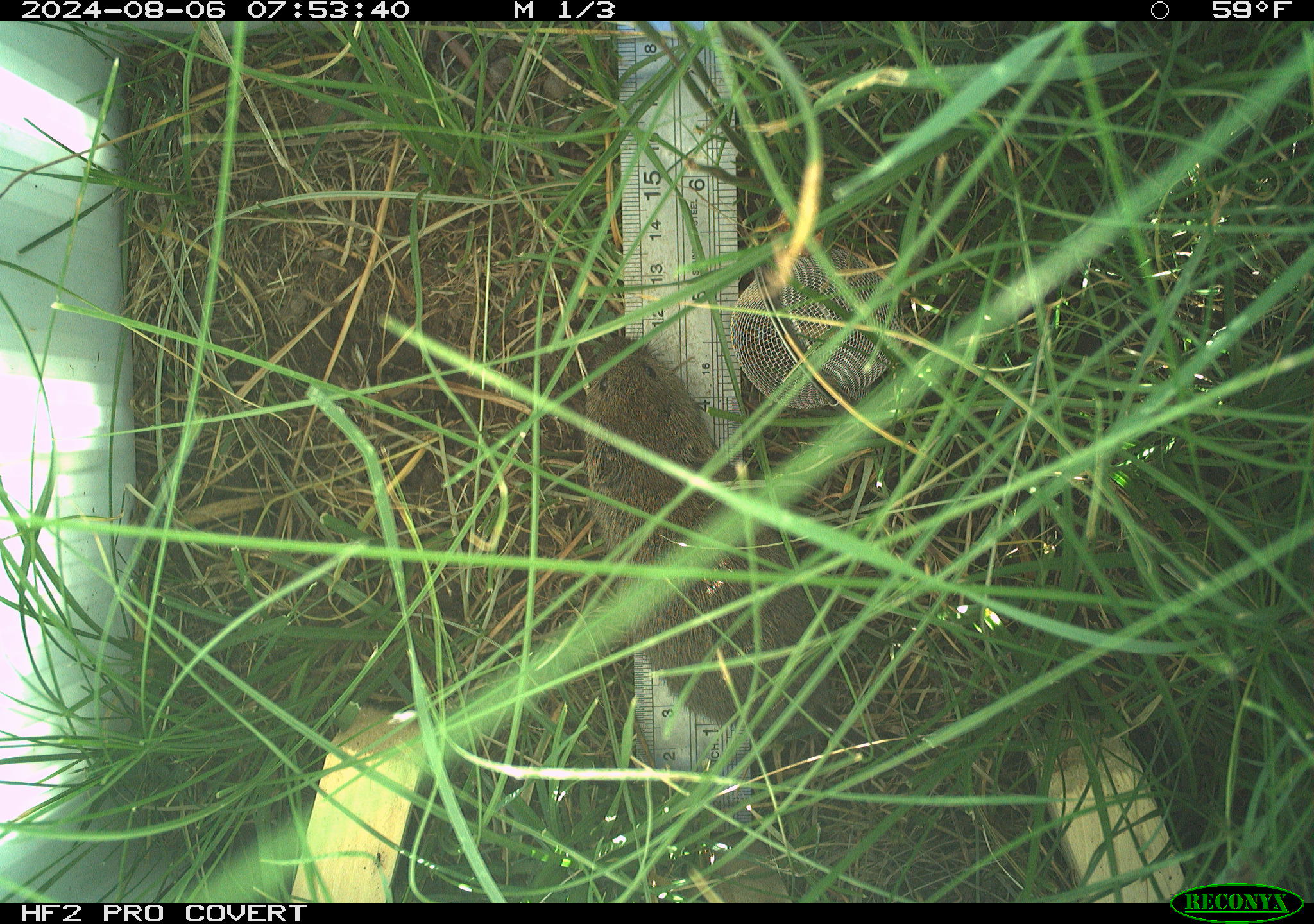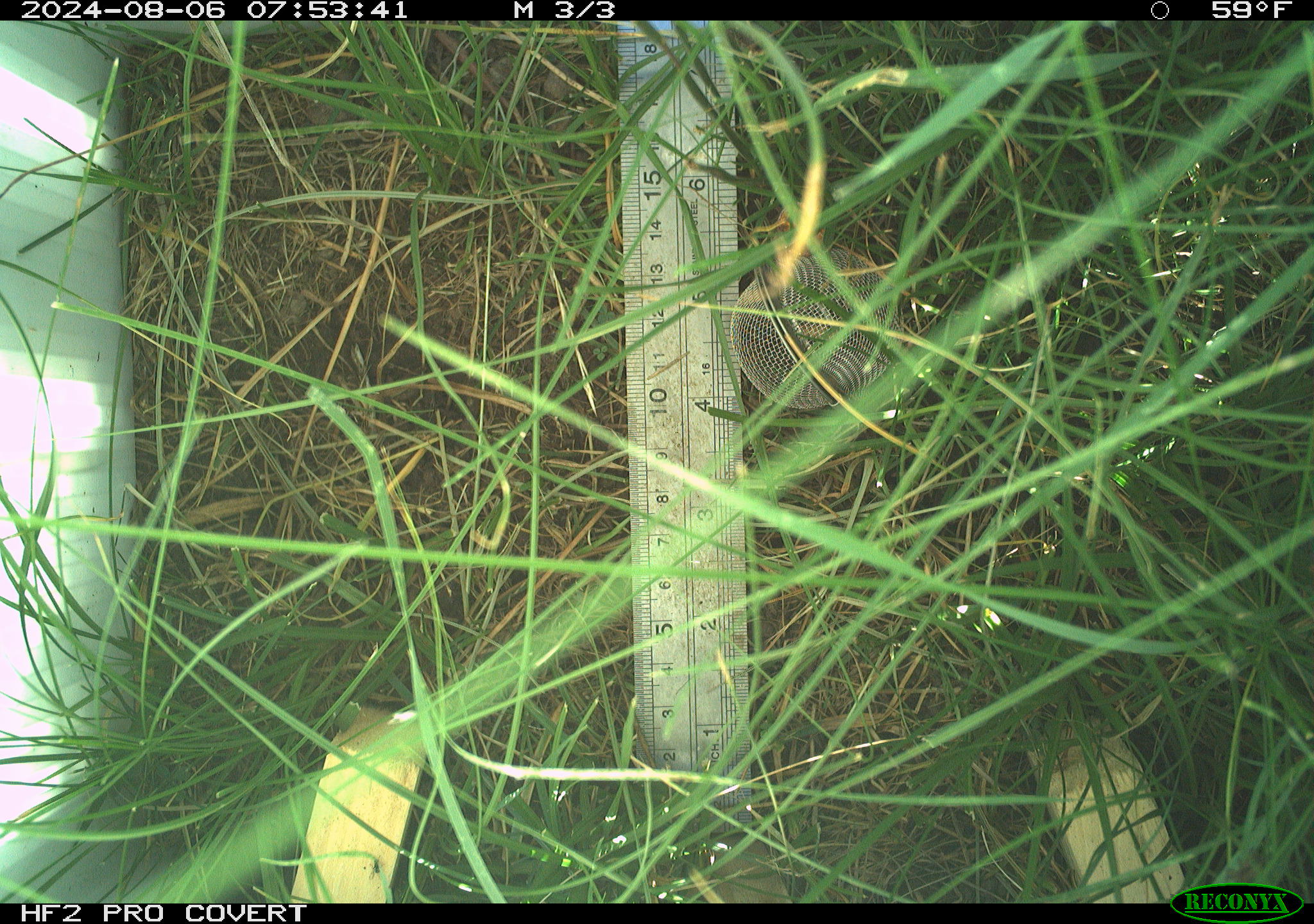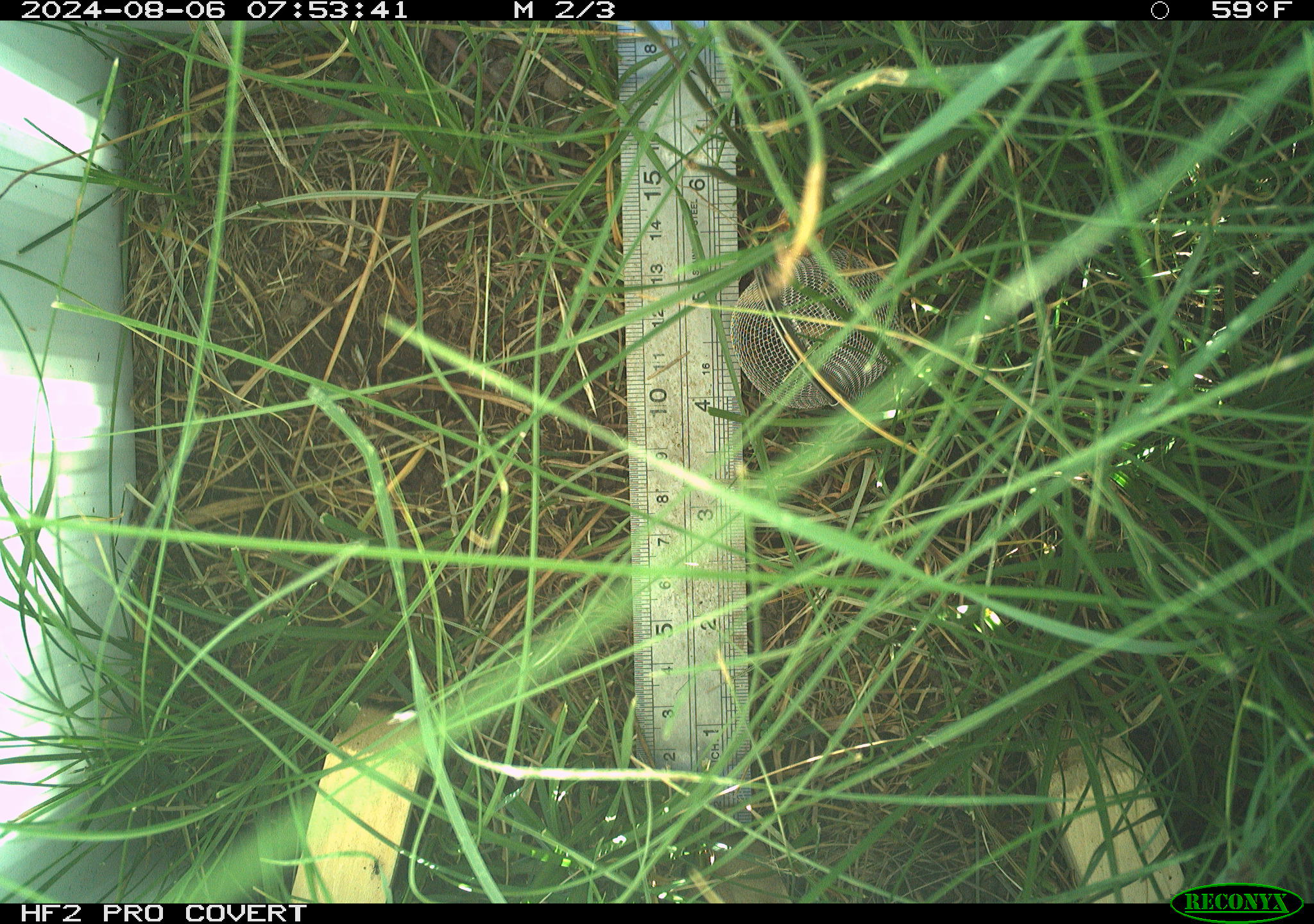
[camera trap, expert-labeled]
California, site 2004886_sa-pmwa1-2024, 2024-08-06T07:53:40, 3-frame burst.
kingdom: Animalia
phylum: Chordata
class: Mammalia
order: Rodentia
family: Cricetidae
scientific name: Arvicolinae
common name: voles, lemmings, and muskrats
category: arvicolinae subfamily